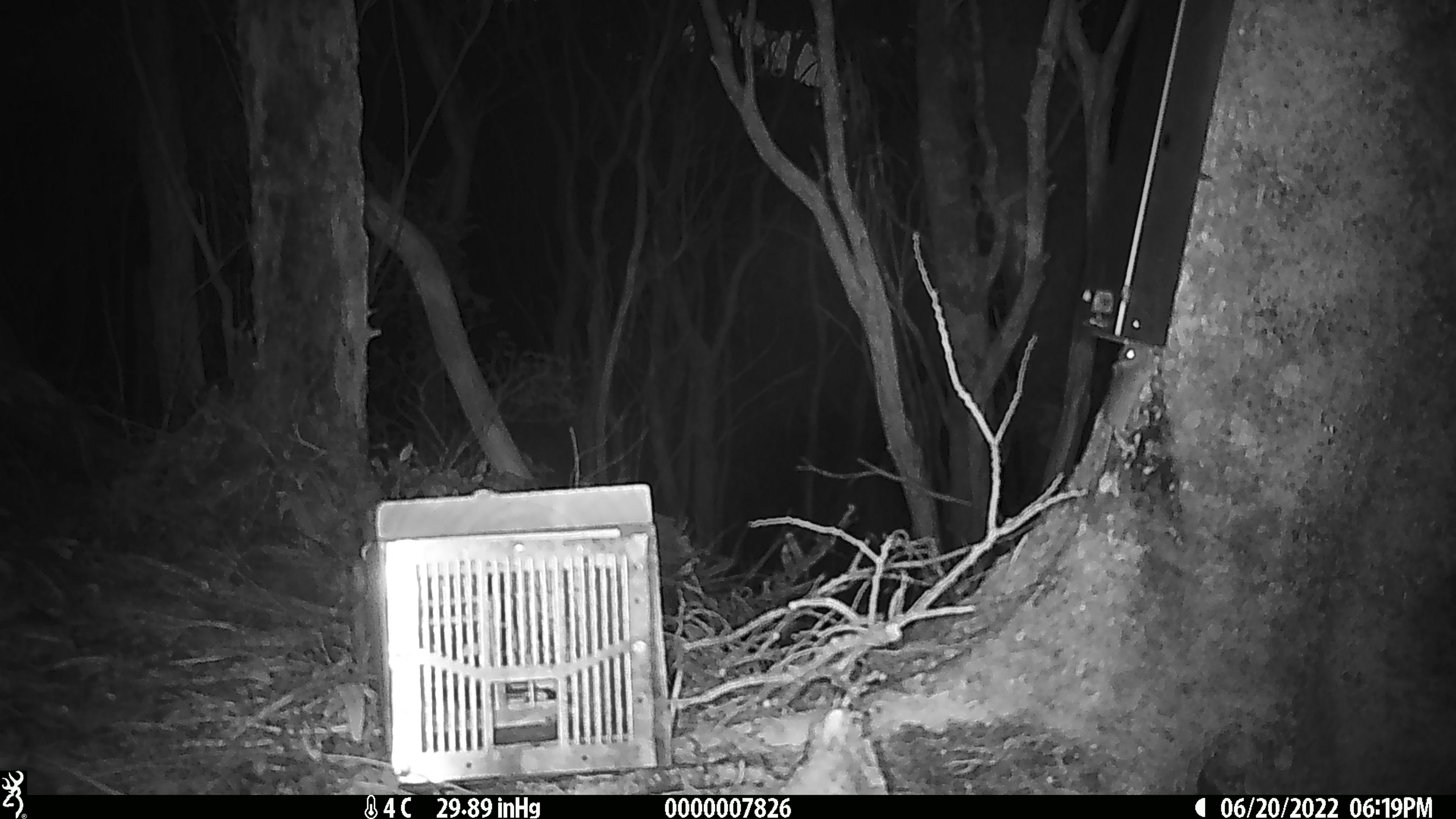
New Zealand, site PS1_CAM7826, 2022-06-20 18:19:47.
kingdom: Animalia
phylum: Chordata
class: Mammalia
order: Rodentia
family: Muridae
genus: Mus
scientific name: Mus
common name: mouse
Mouse (Mus).